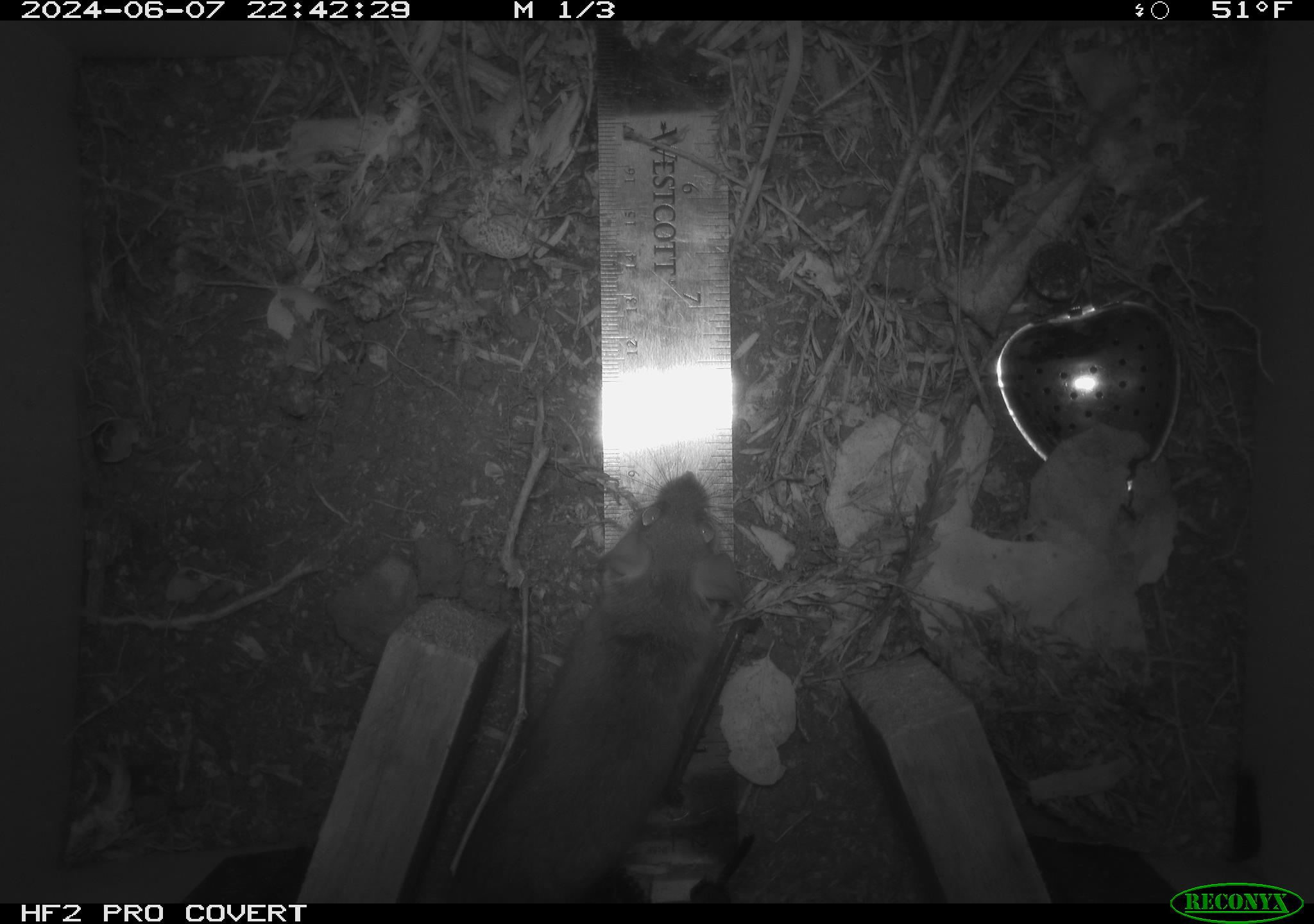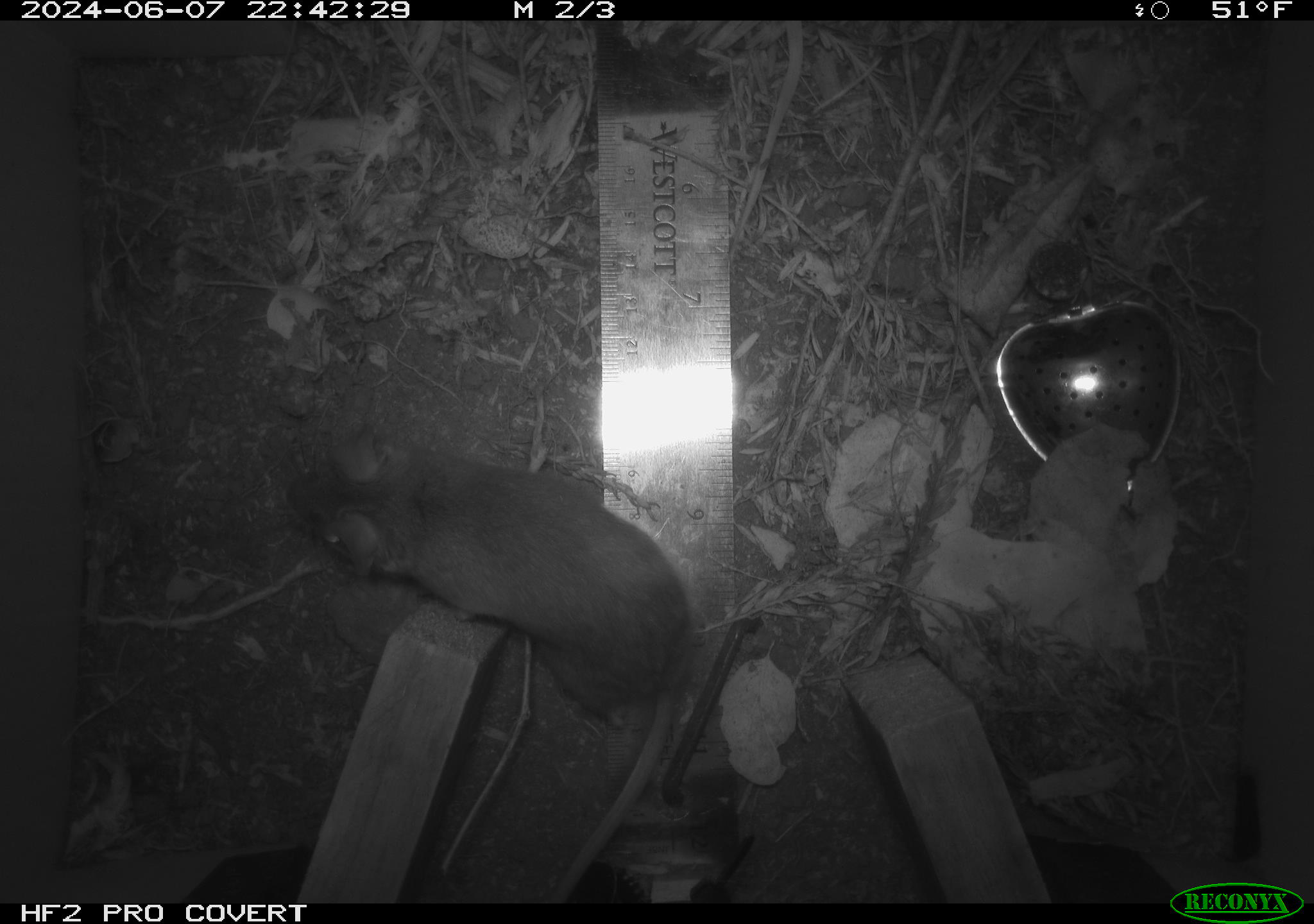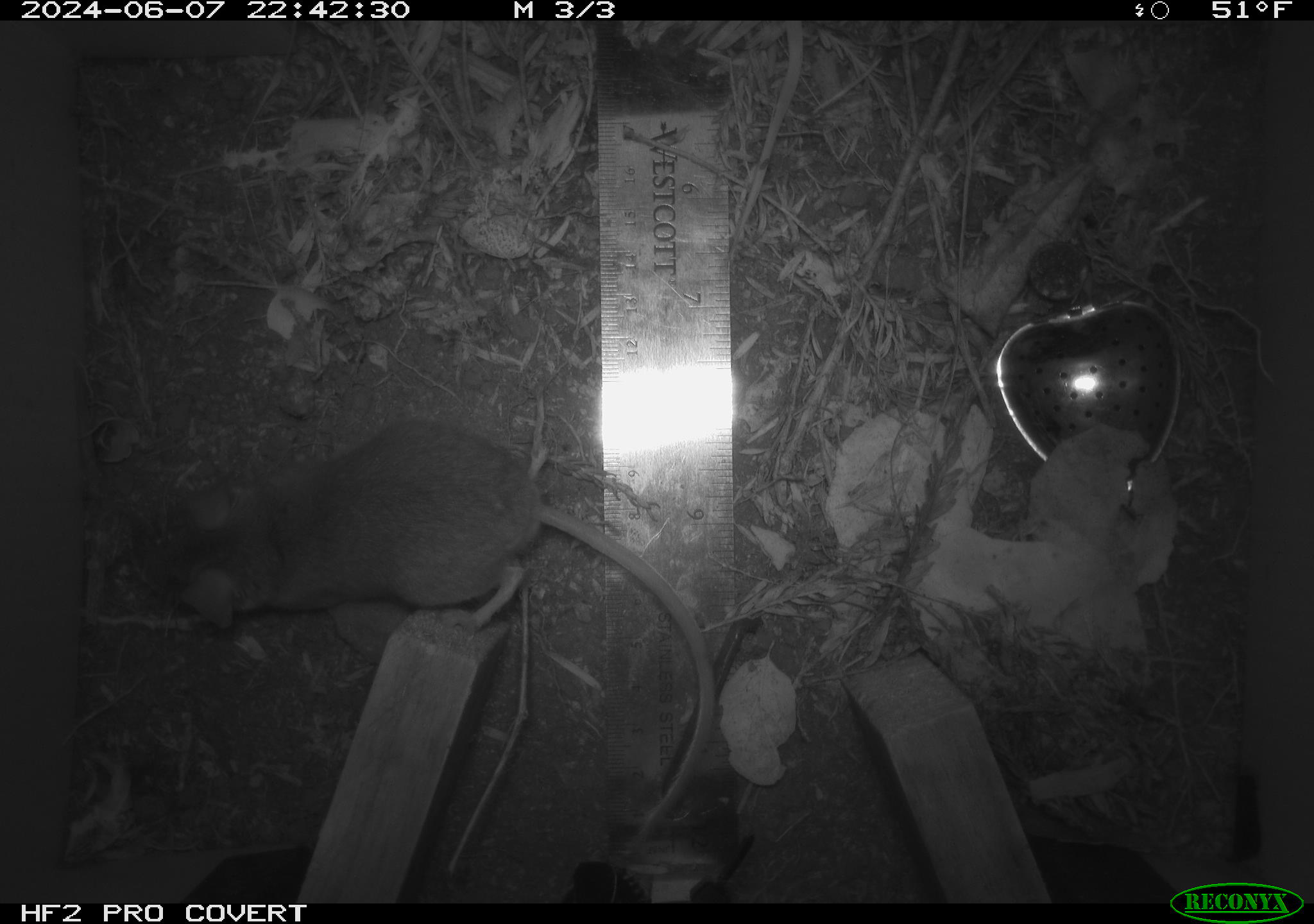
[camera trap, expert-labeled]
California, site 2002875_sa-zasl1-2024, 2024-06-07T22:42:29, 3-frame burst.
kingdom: Animalia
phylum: Chordata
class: Mammalia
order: Rodentia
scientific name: Rodentia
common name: rodent